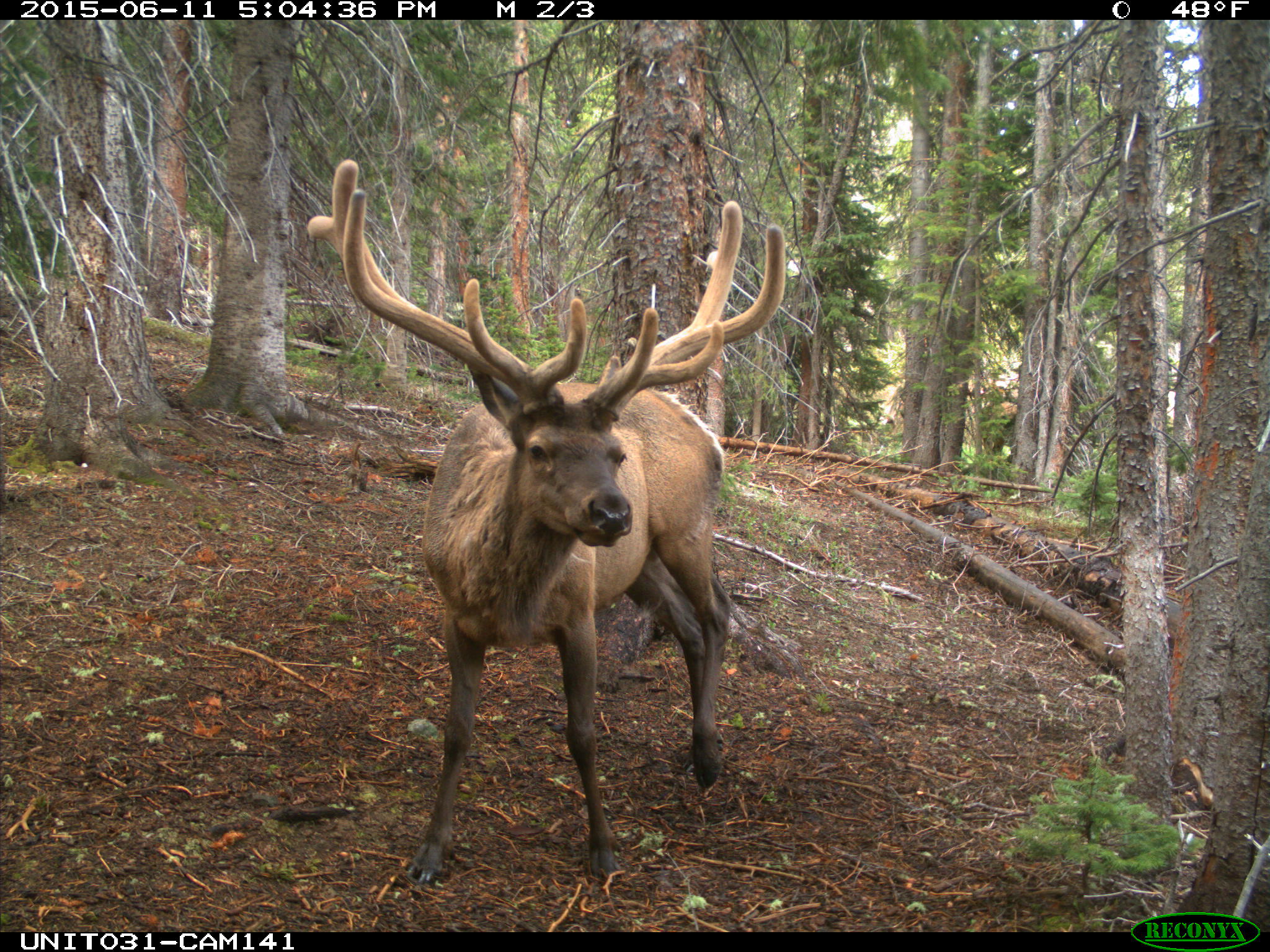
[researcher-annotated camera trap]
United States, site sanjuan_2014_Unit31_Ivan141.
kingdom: Animalia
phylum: Chordata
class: Mammalia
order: Artiodactyla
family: Cervidae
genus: Cervus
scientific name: Cervus elaphus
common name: red deer